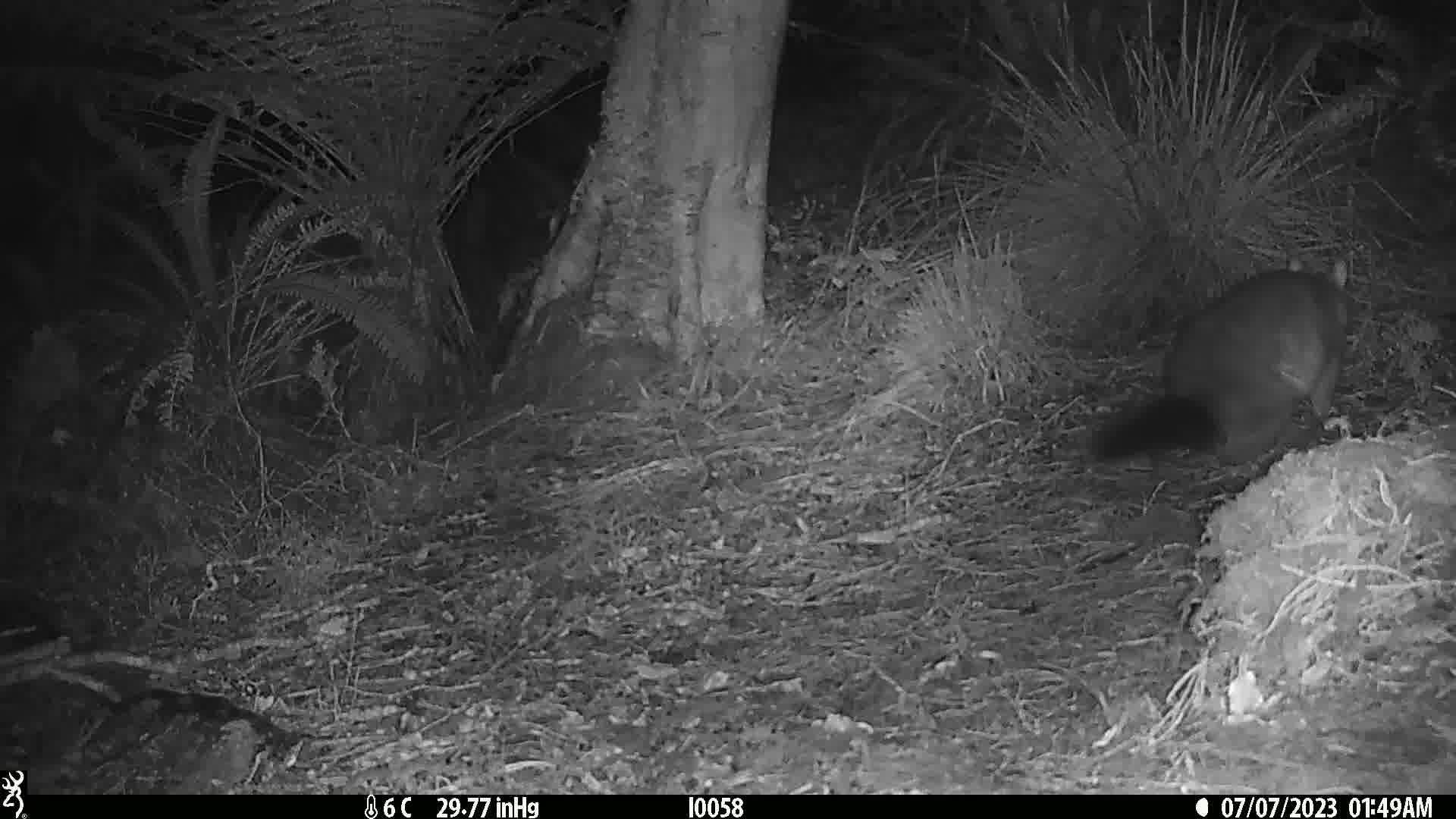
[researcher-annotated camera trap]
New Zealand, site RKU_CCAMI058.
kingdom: Animalia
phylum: Chordata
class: Mammalia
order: Diprotodontia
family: Phalangeridae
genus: Trichosurus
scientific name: Trichosurus vulpecula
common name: common brushtail possum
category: possum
Possum (common brushtail possum) (Trichosurus vulpecula).